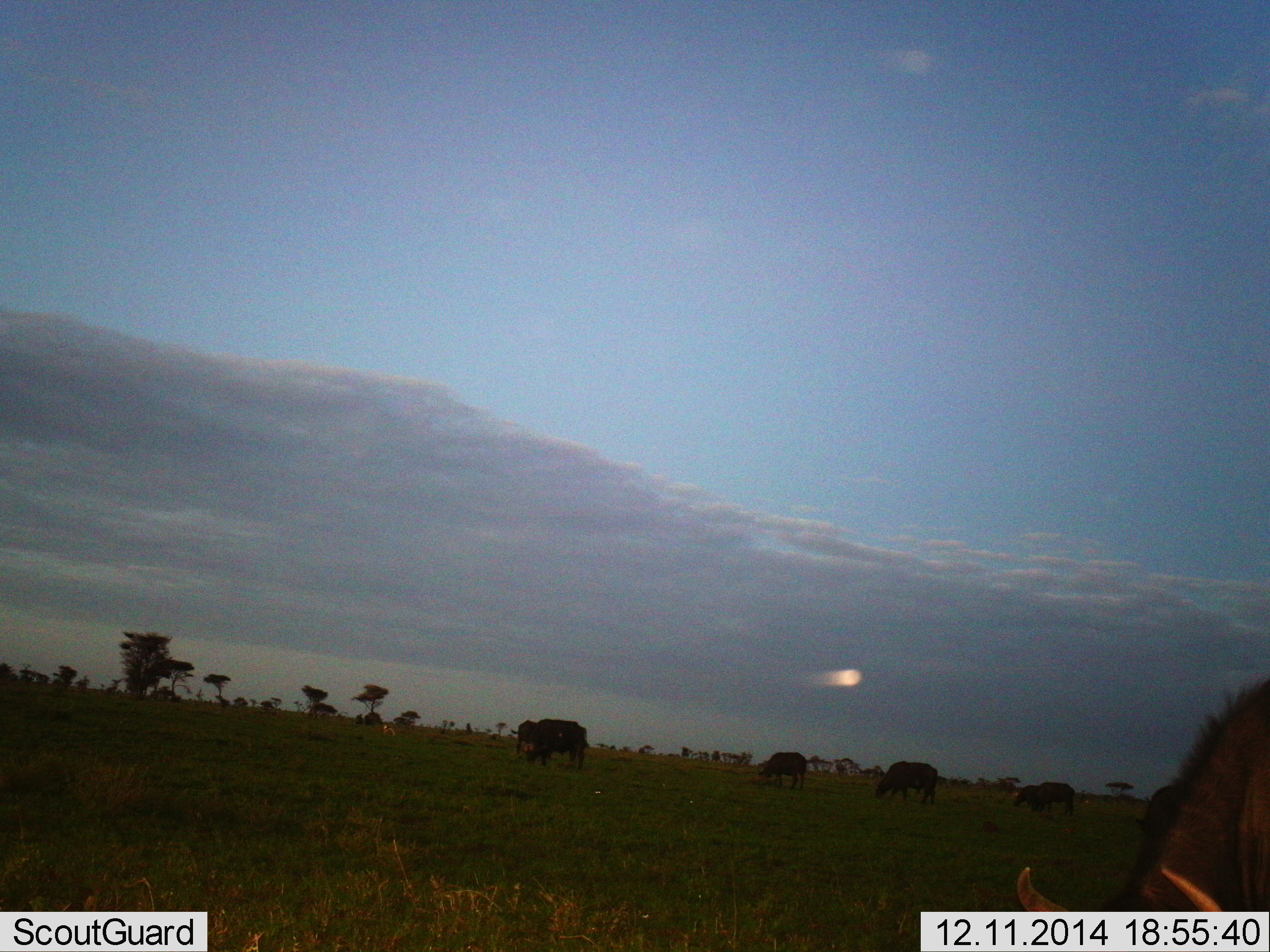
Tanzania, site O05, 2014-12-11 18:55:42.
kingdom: Animalia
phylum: Chordata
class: Mammalia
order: Artiodactyla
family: Bovidae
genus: Syncerus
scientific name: Syncerus caffer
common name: cape buffalo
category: buffalo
Buffalo (cape buffalo) (Syncerus caffer), count 5. Behavior (volunteer vote fractions): standing 50%, resting 8%, moving 42%, interacting 0%. Young present (vote fraction): 8%. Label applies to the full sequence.